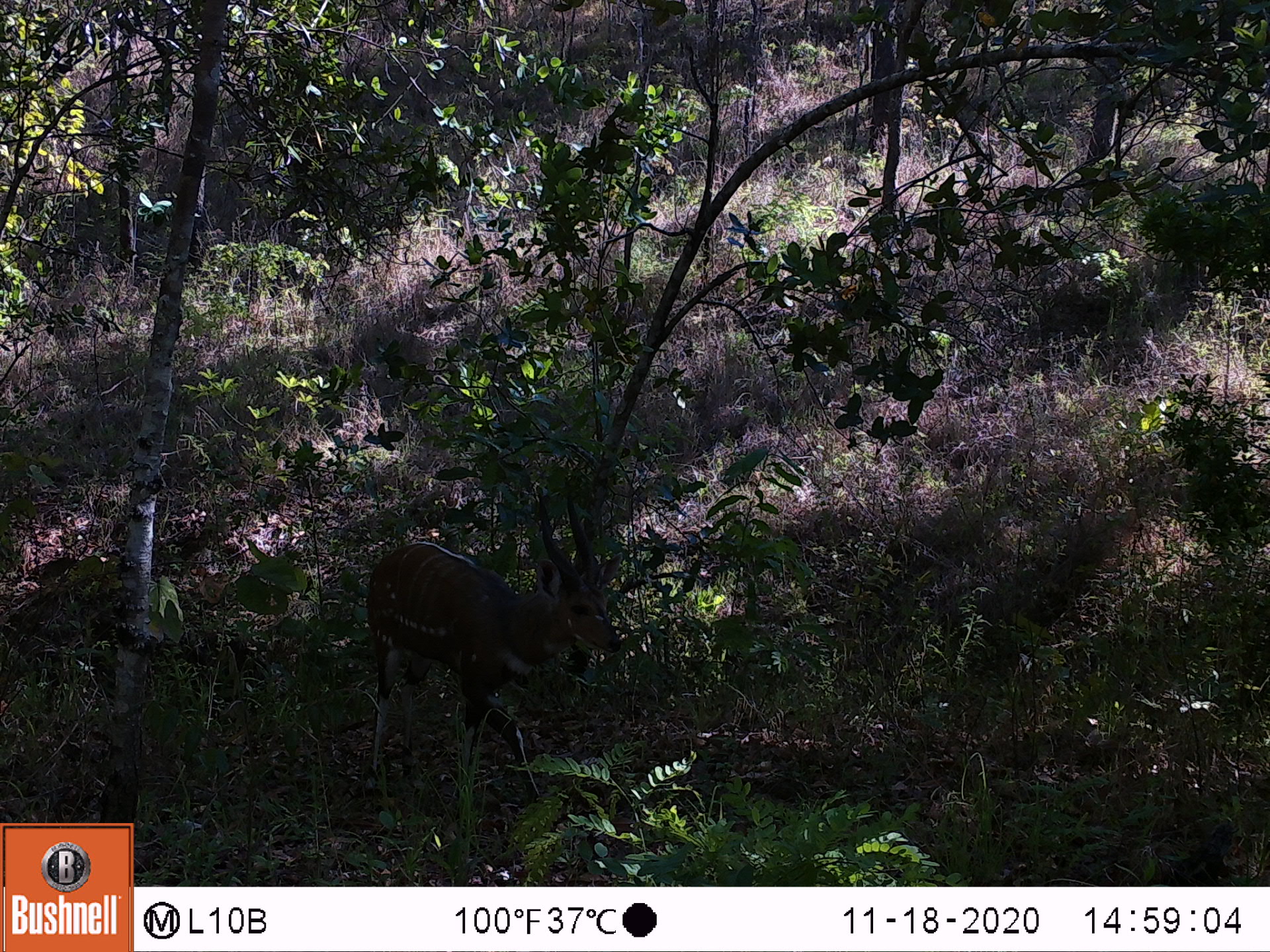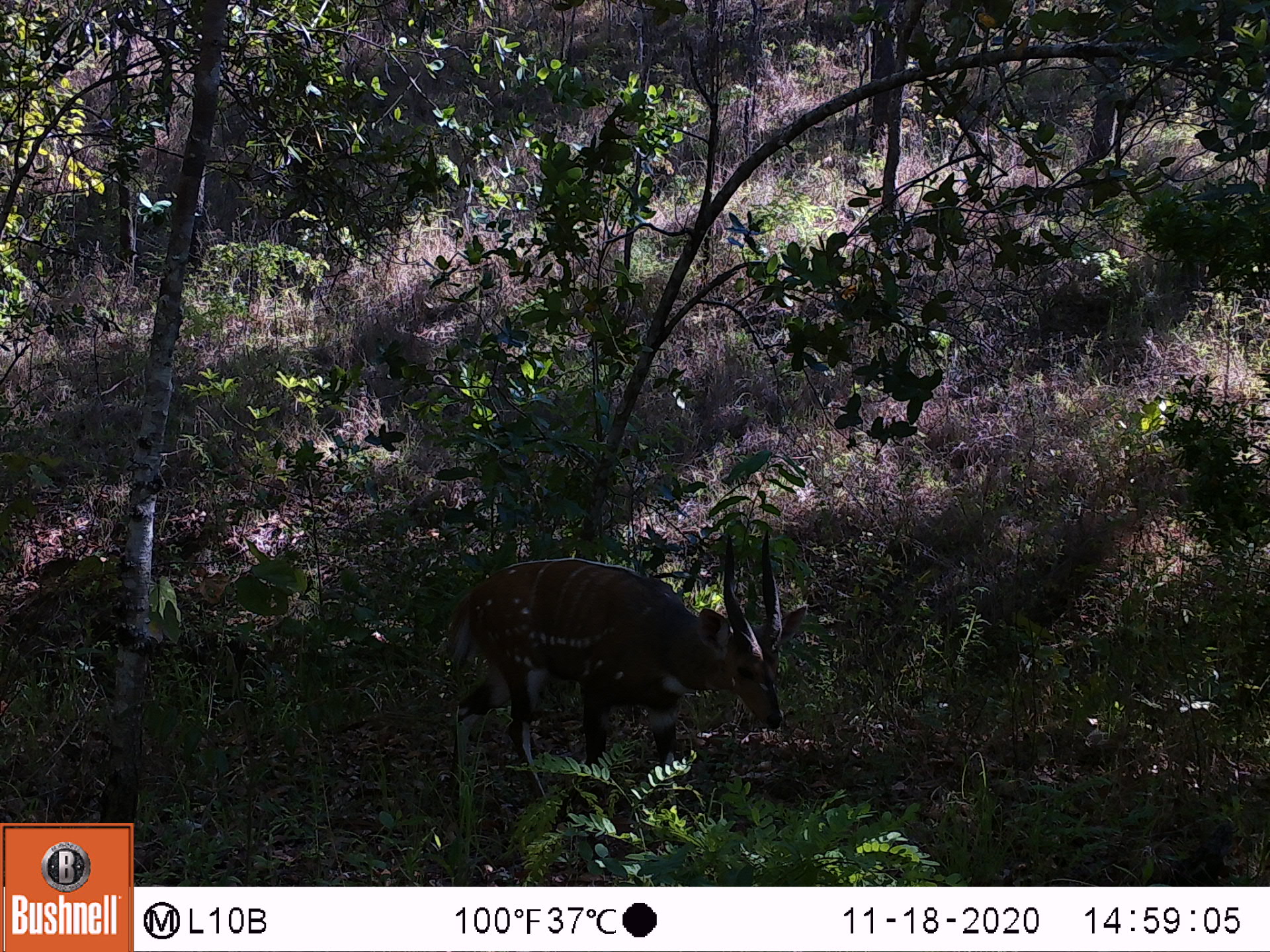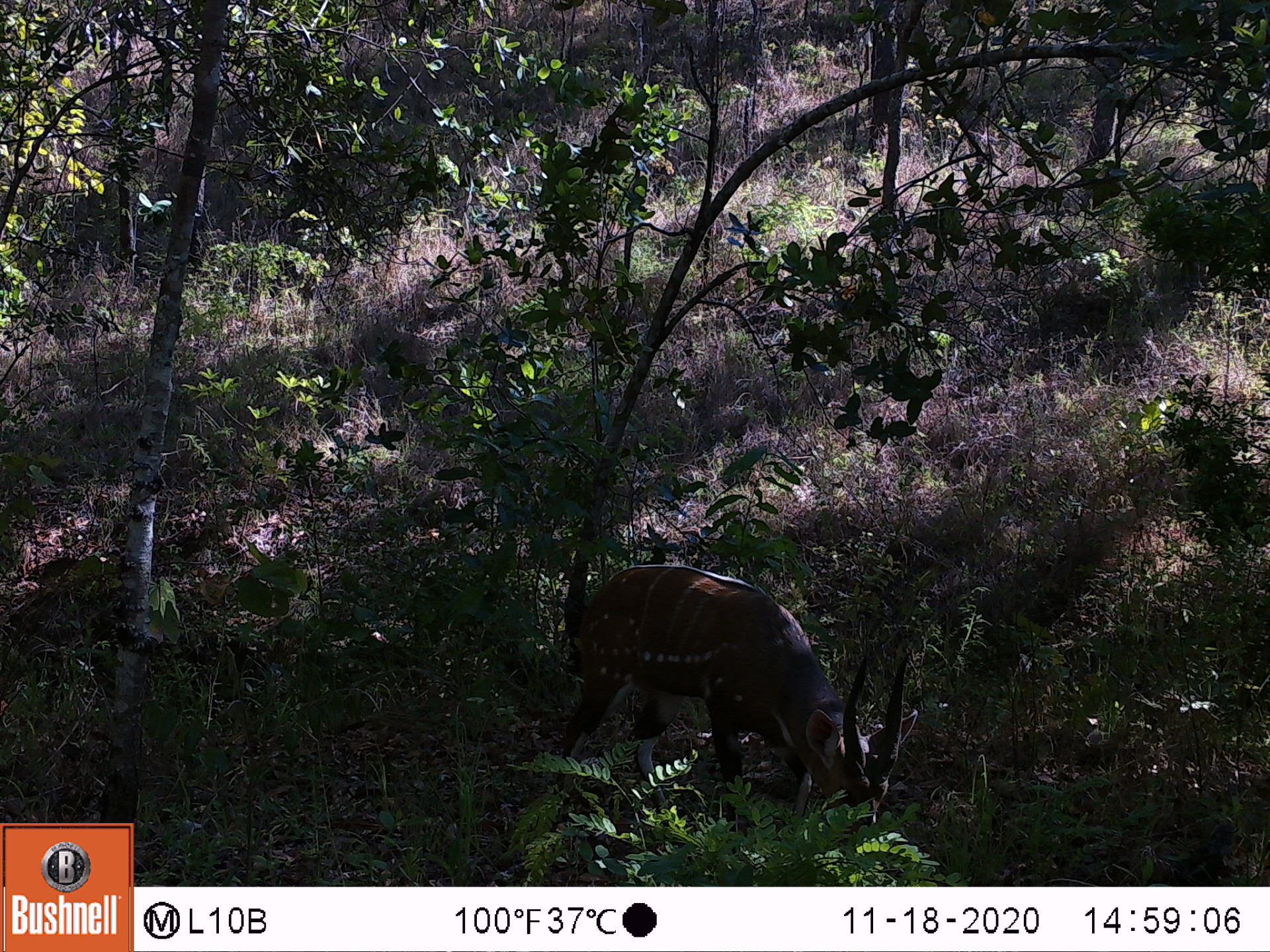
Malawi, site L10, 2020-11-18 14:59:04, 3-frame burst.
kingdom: Animalia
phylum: Chordata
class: Mammalia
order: Artiodactyla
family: Bovidae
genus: Tragelaphus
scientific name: Tragelaphus sylvaticus sylvaticus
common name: cape bushbuck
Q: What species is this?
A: Cape bushbuck (Tragelaphus sylvaticus sylvaticus).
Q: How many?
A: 1.